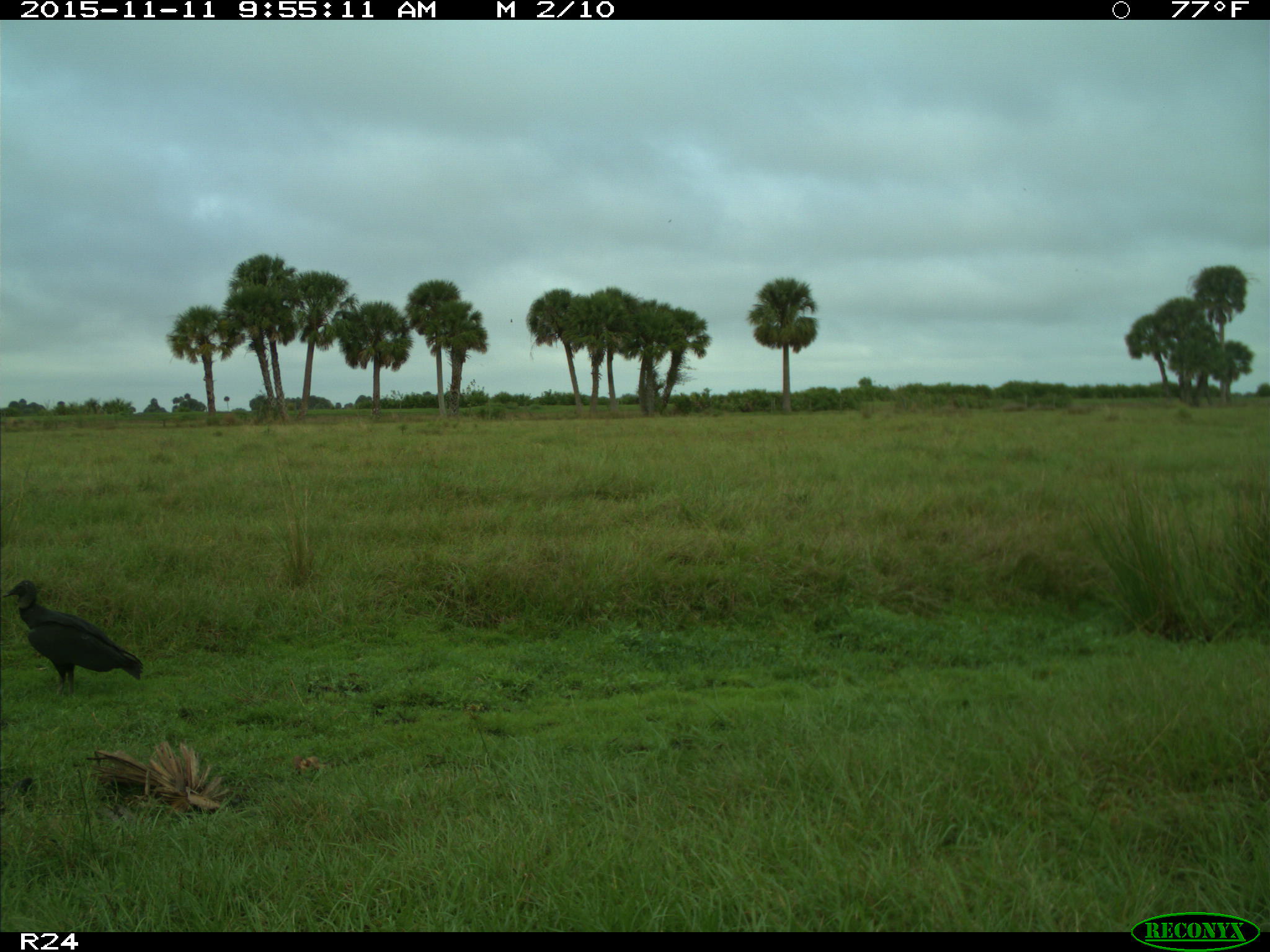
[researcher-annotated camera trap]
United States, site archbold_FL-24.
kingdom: Animalia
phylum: Chordata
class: Aves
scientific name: Aves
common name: birds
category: unidentified bird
Unidentified bird (birds) (Aves).